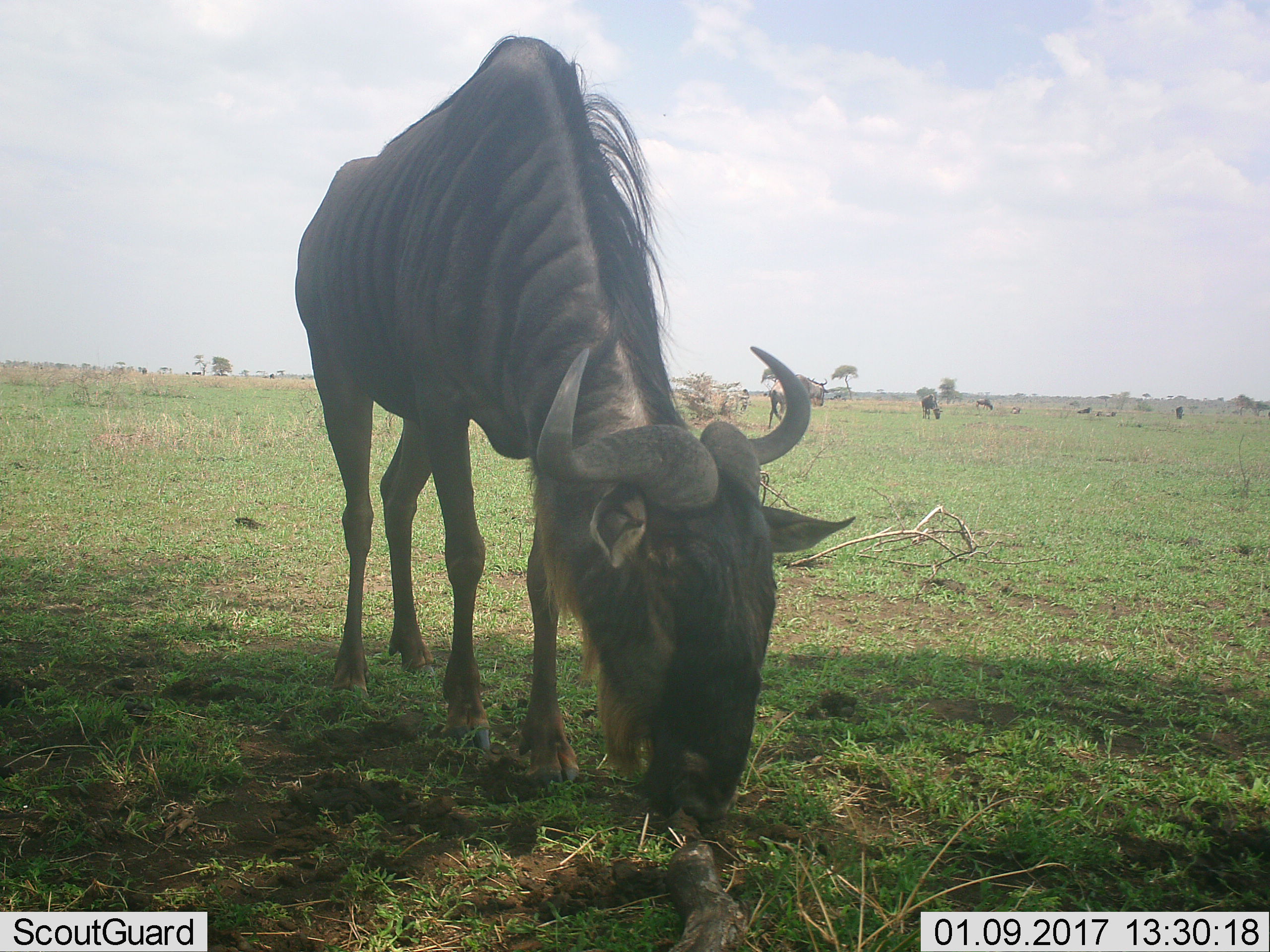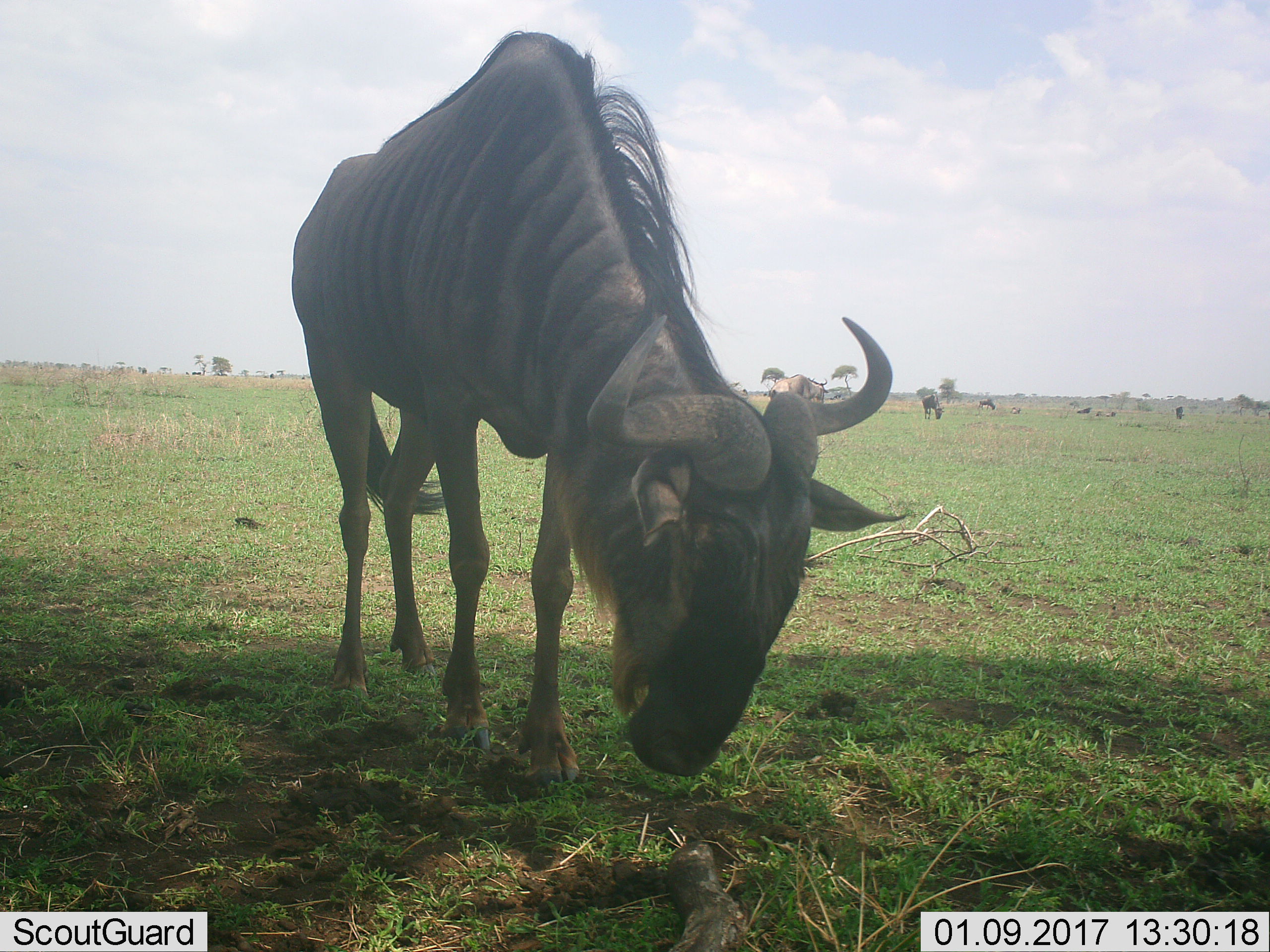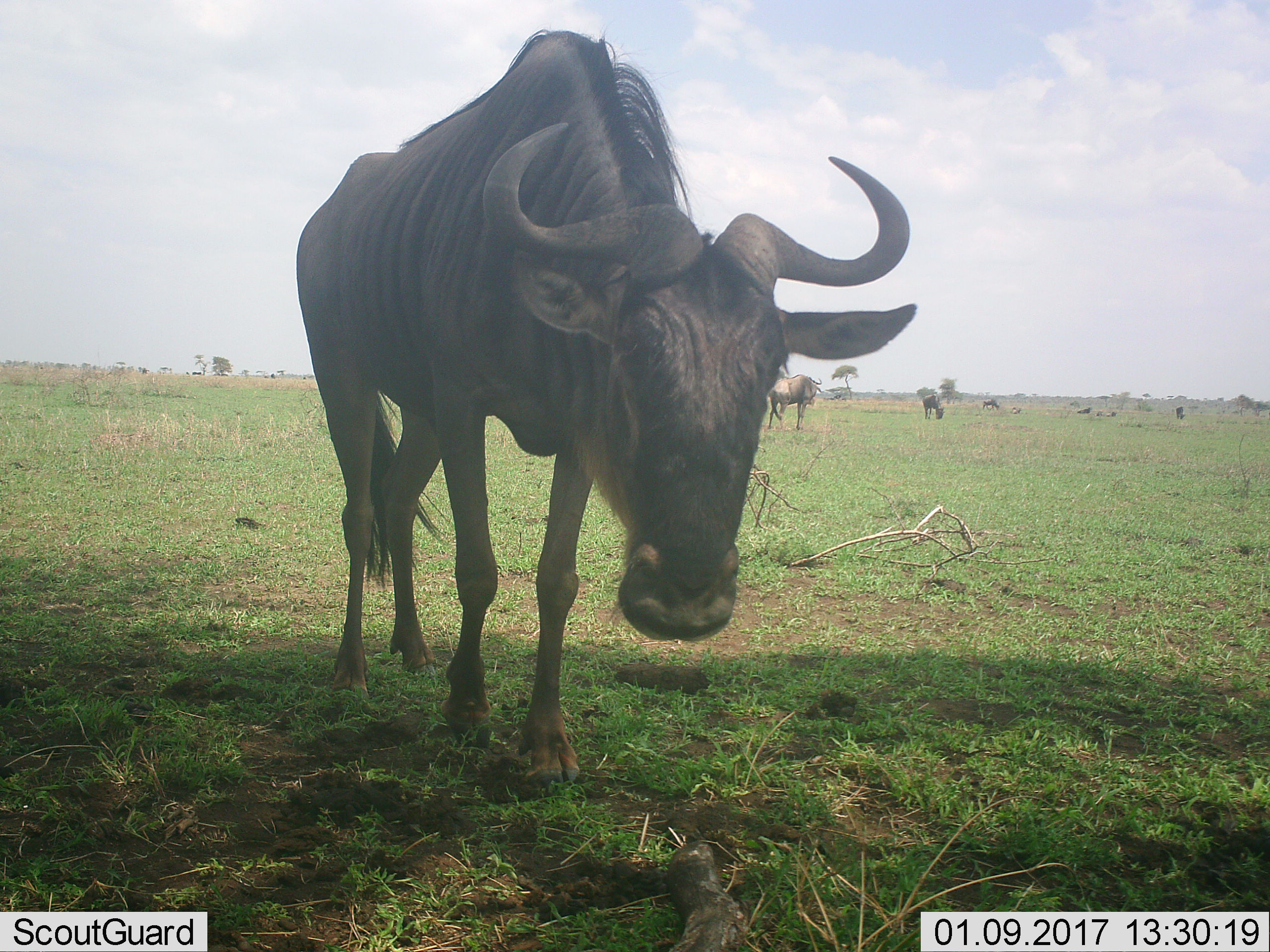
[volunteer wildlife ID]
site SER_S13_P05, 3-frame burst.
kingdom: Animalia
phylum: Chordata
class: Mammalia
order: Artiodactyla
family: Bovidae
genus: Connochaetes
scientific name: Connochaetes taurinus taurinus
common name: blue wildebeest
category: wildebeestblue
Wildebeestblue (blue wildebeest) (Connochaetes taurinus taurinus), count 5. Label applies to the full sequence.